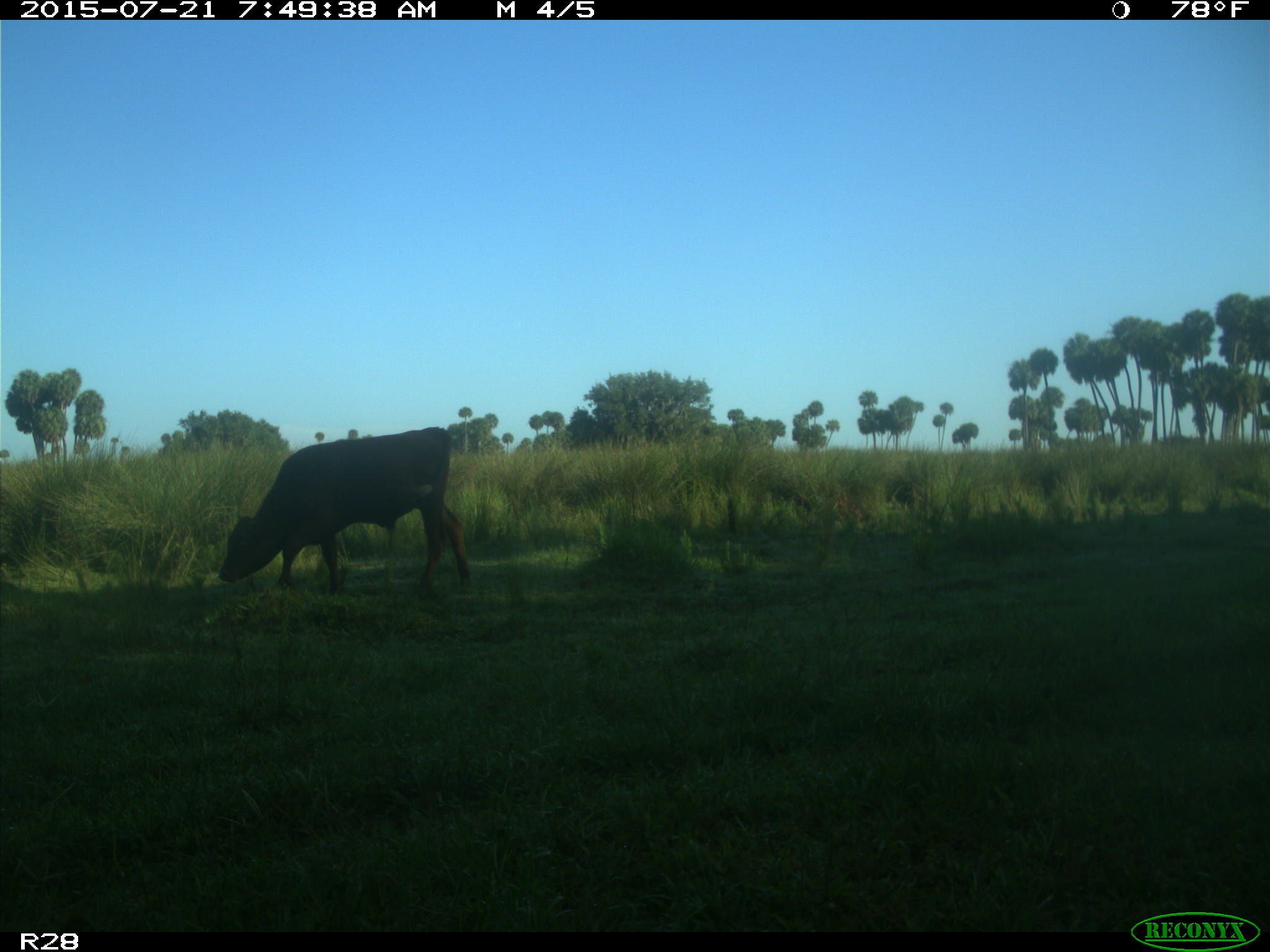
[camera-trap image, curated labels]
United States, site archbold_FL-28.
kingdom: Animalia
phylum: Chordata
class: Mammalia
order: Artiodactyla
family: Bovidae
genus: Bos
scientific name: Bos taurus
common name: domestic cow